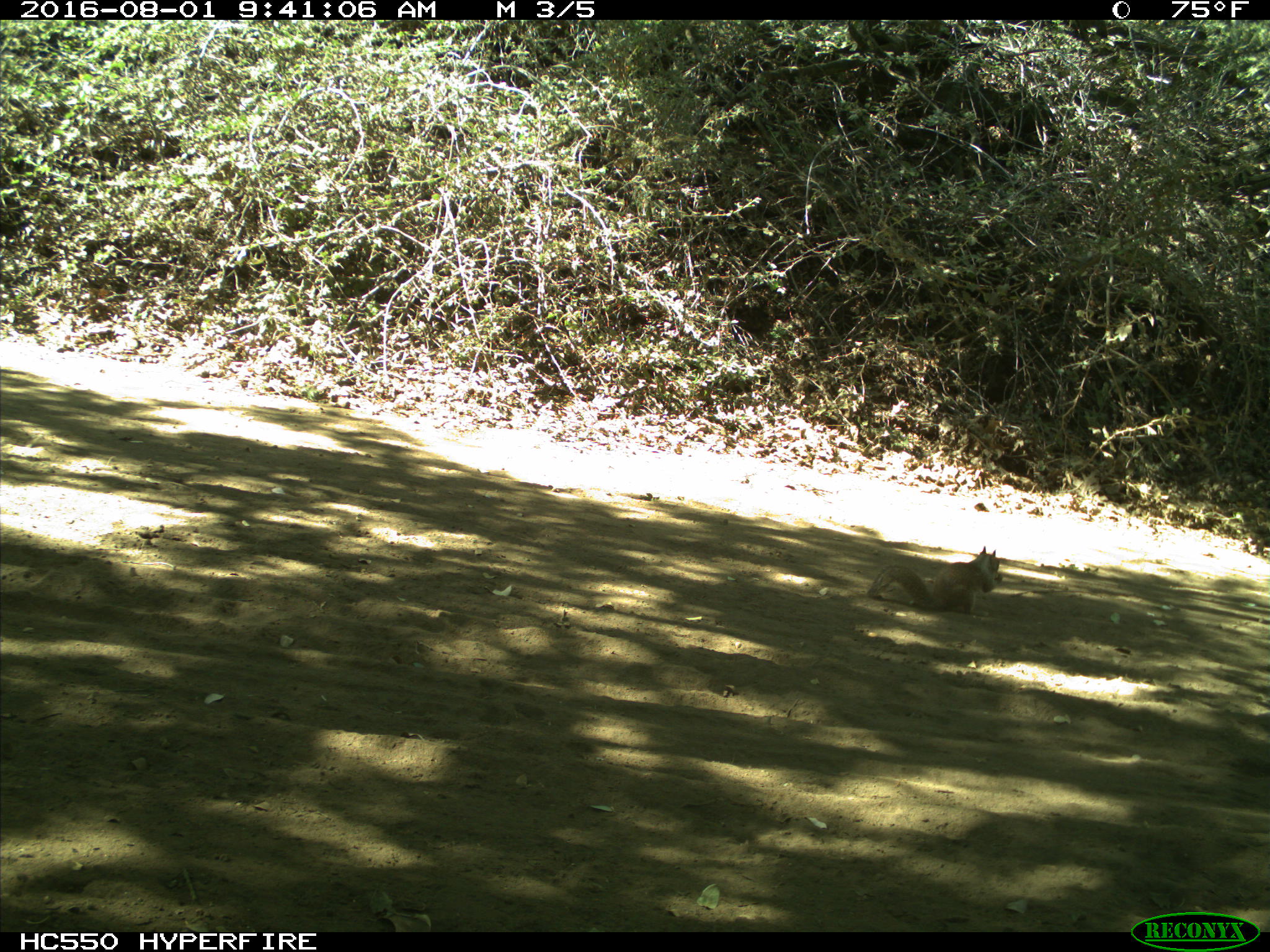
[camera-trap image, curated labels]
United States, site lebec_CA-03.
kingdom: Animalia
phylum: Chordata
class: Mammalia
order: Rodentia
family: Sciuridae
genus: Otospermophilus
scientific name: Otospermophilus beecheyi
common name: california ground squirrel